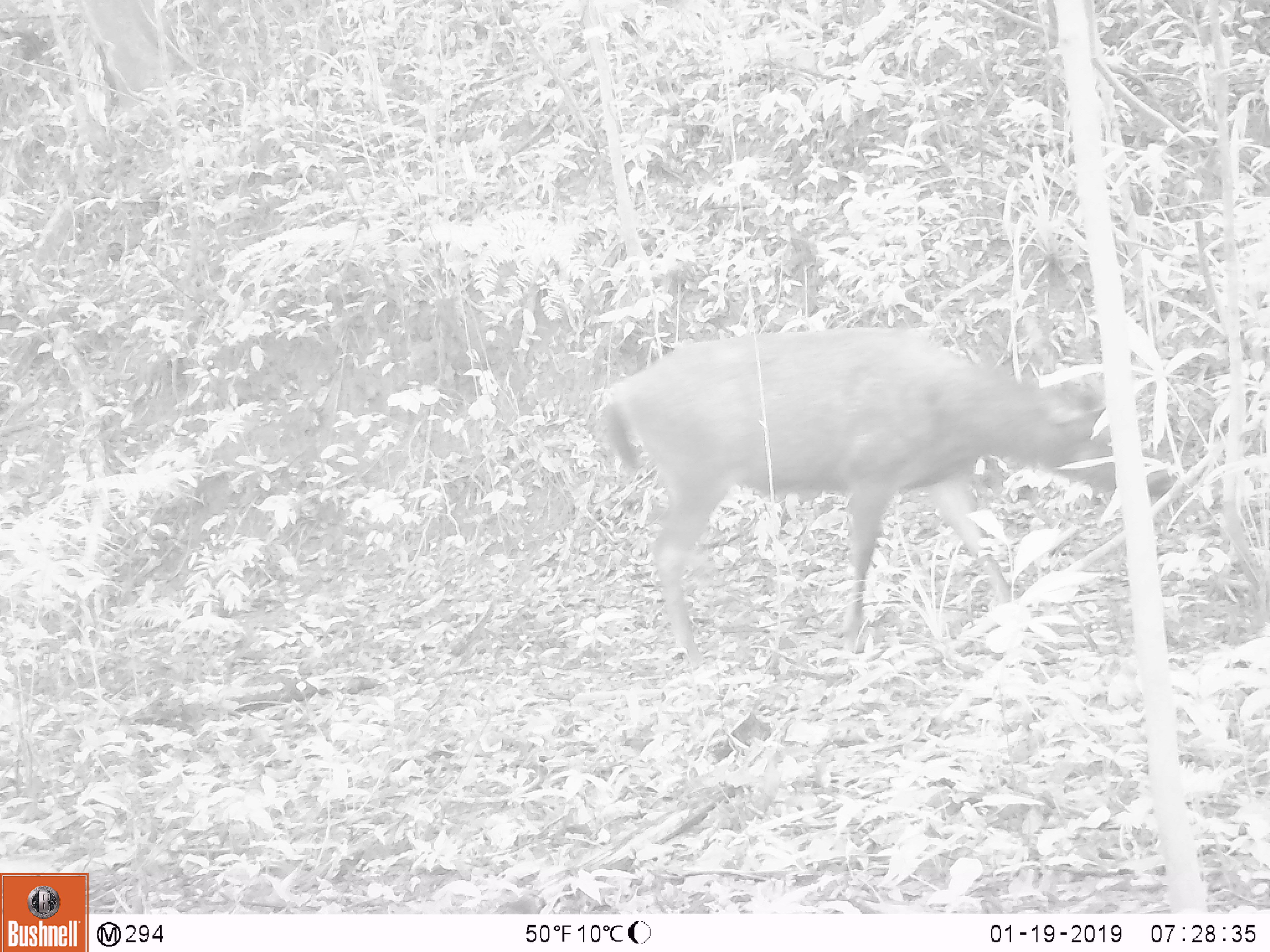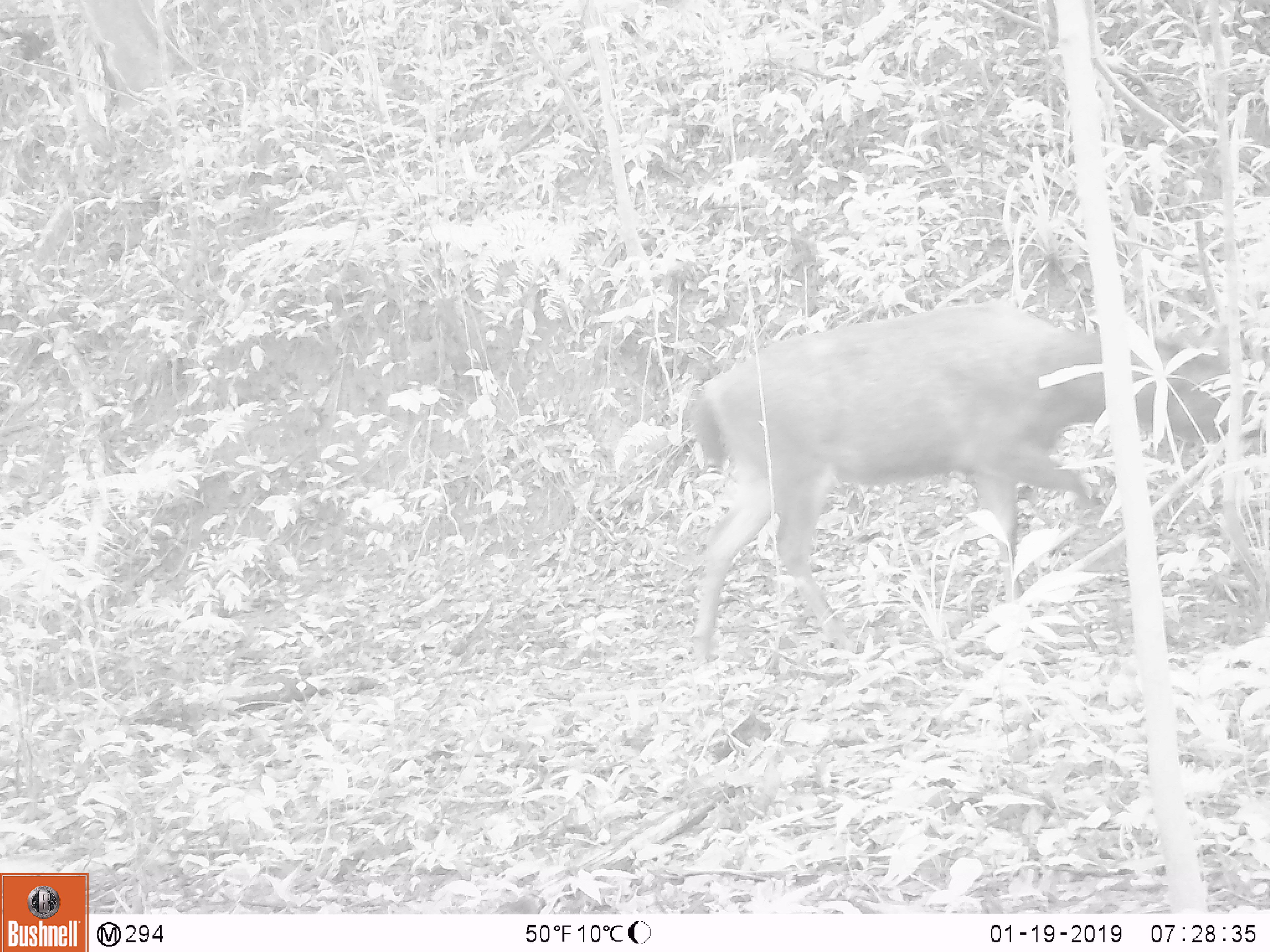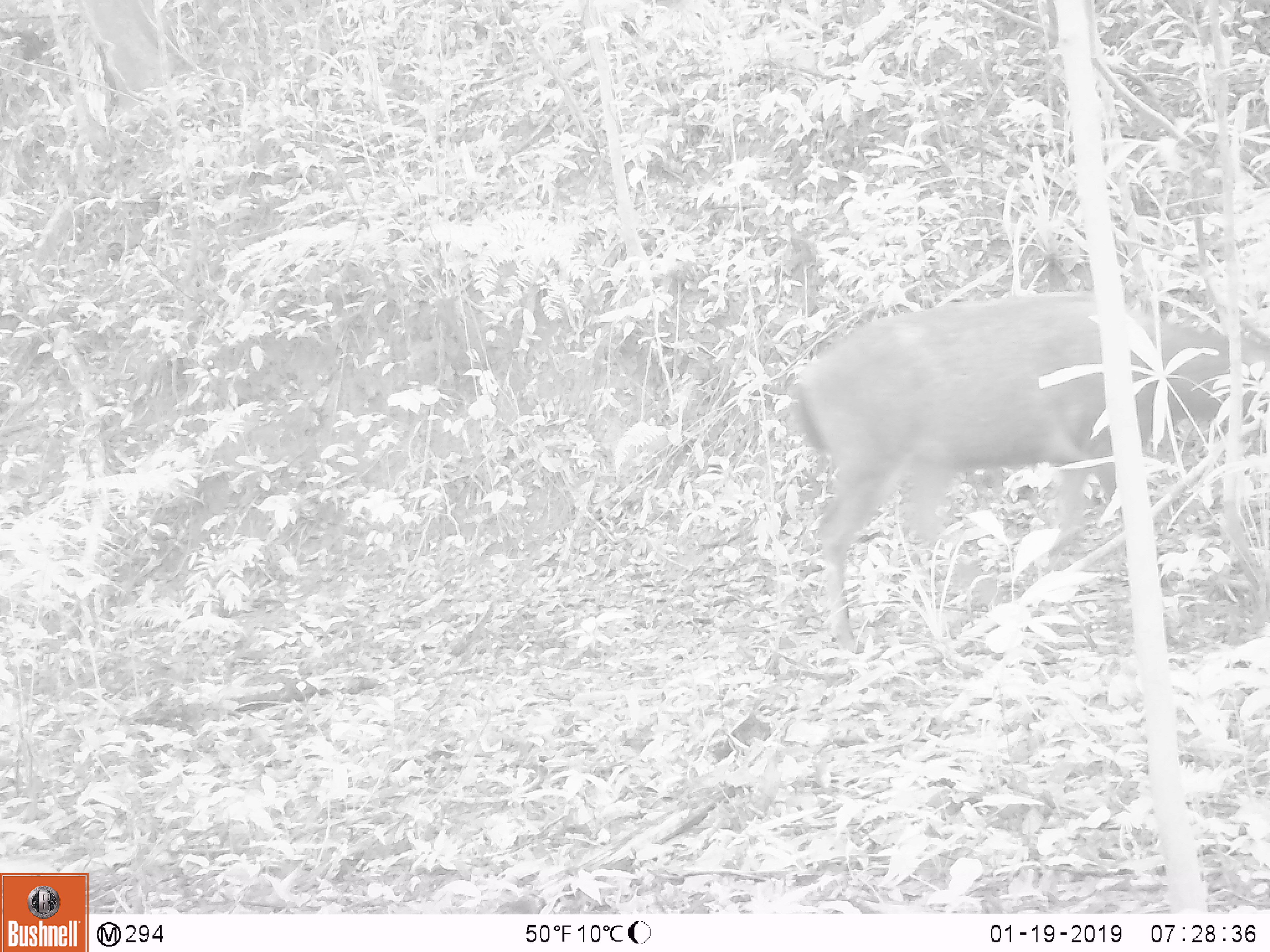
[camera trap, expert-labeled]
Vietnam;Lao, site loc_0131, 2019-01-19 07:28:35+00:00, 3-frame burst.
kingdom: Animalia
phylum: Chordata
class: Mammalia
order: Artiodactyla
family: Cervidae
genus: Rusa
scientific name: Rusa unicolor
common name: sambar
Sambar (Rusa unicolor). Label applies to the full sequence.